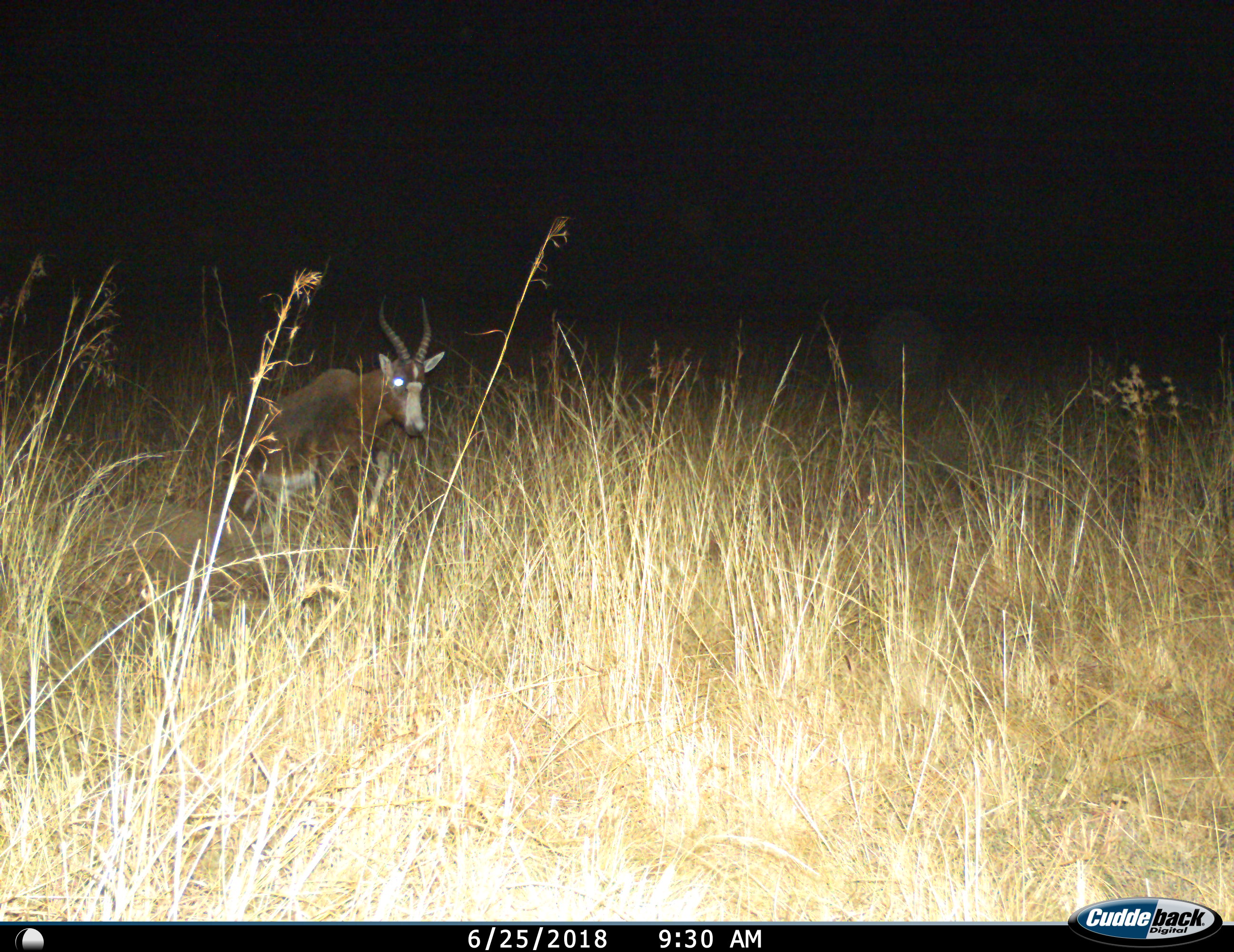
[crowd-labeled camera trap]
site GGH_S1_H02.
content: unidentified animal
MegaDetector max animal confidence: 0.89